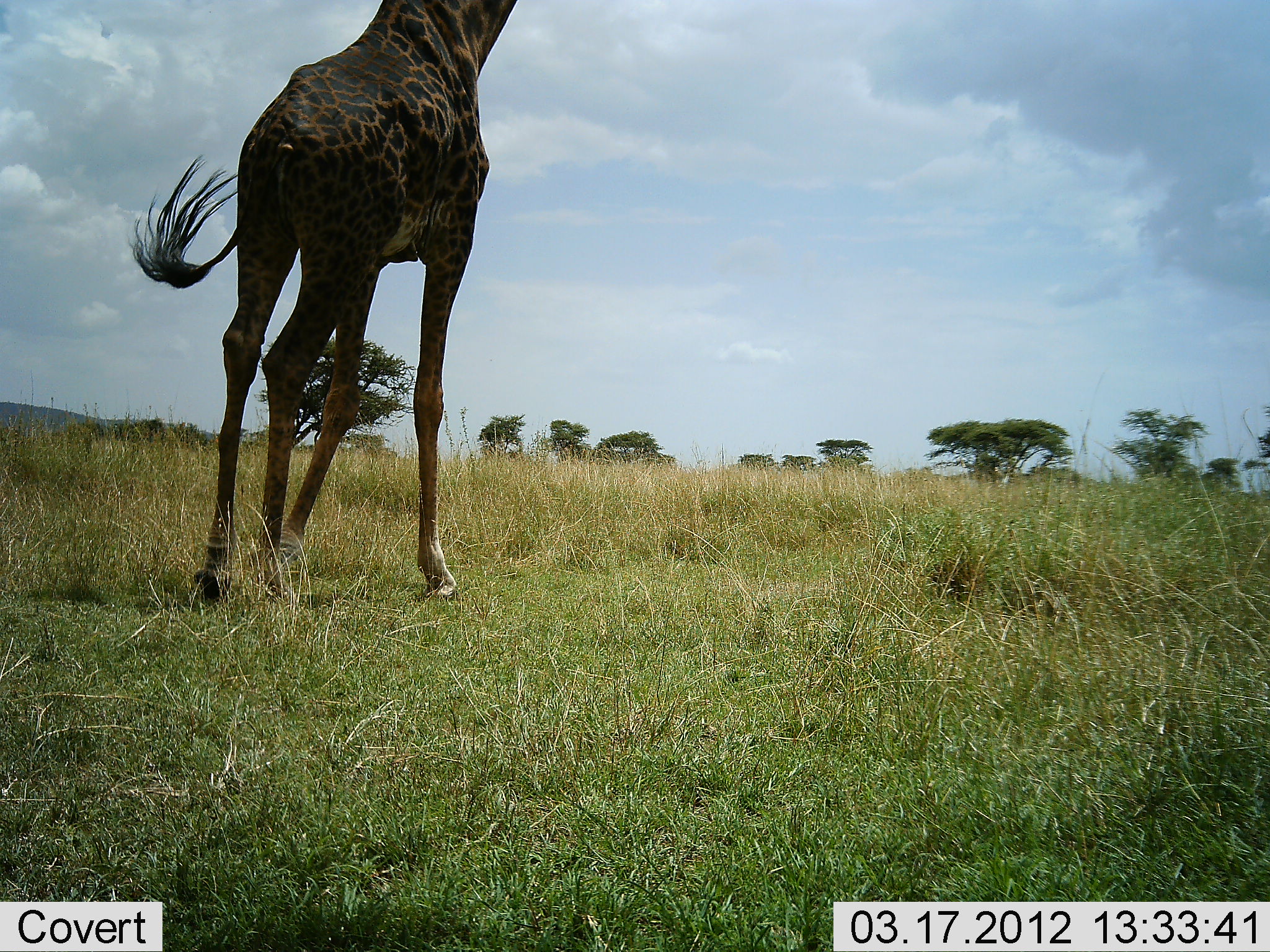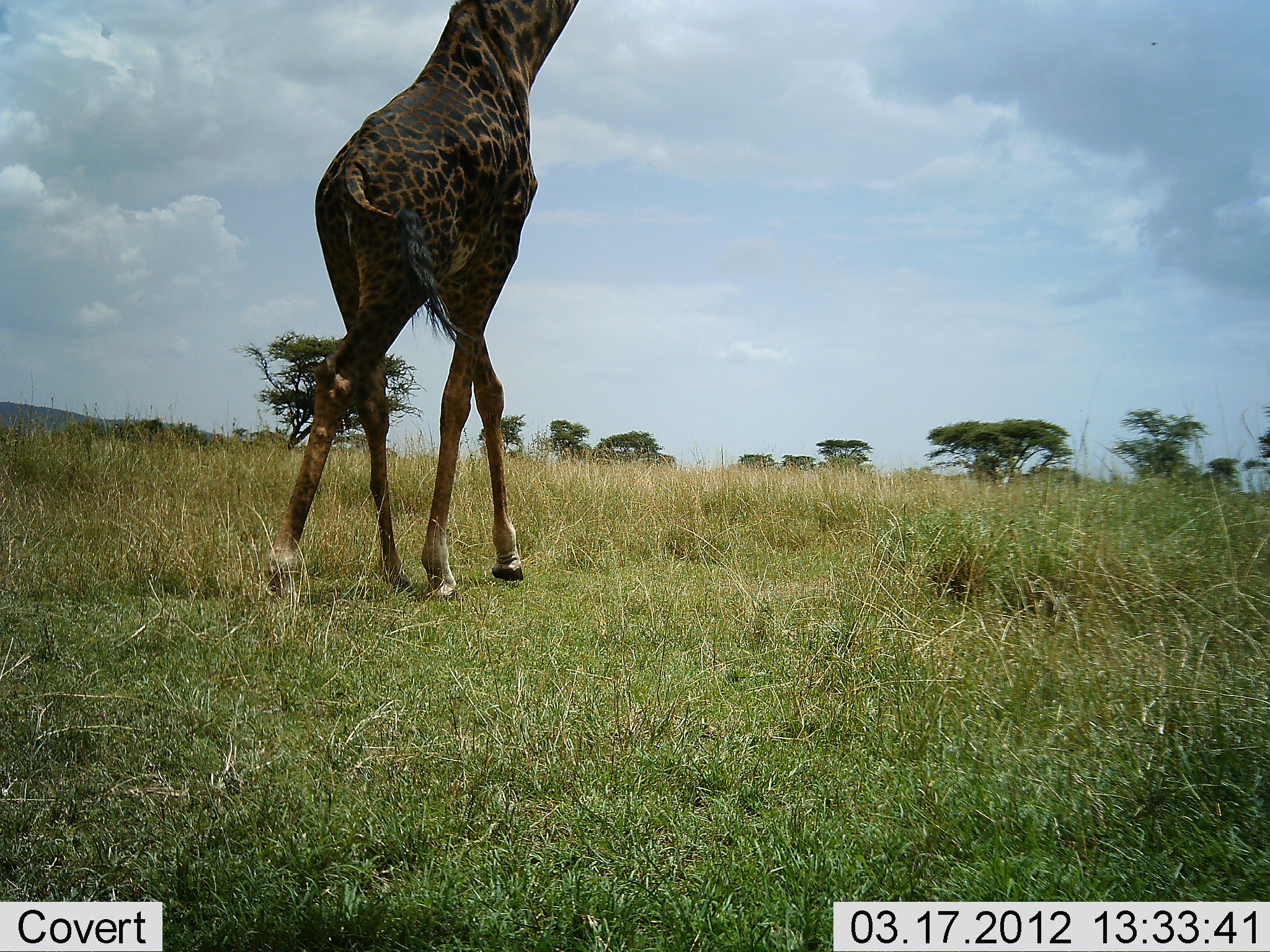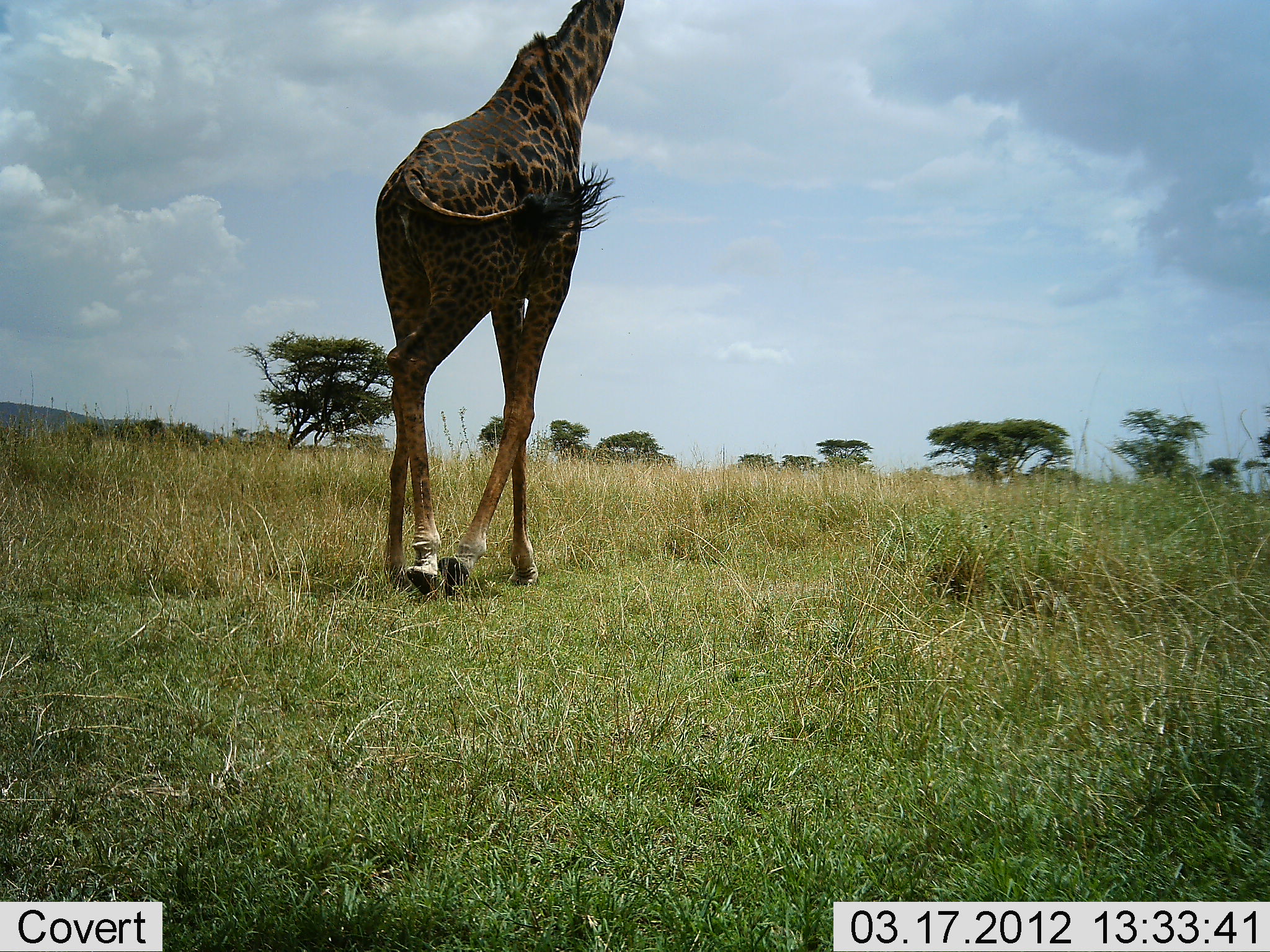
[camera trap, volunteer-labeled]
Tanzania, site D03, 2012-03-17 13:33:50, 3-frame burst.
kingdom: Animalia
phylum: Chordata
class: Mammalia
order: Artiodactyla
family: Giraffidae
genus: Giraffa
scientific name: Giraffa camelopardalis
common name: giraffe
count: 1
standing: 3%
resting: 0%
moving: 93%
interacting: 0%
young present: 0%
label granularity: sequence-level